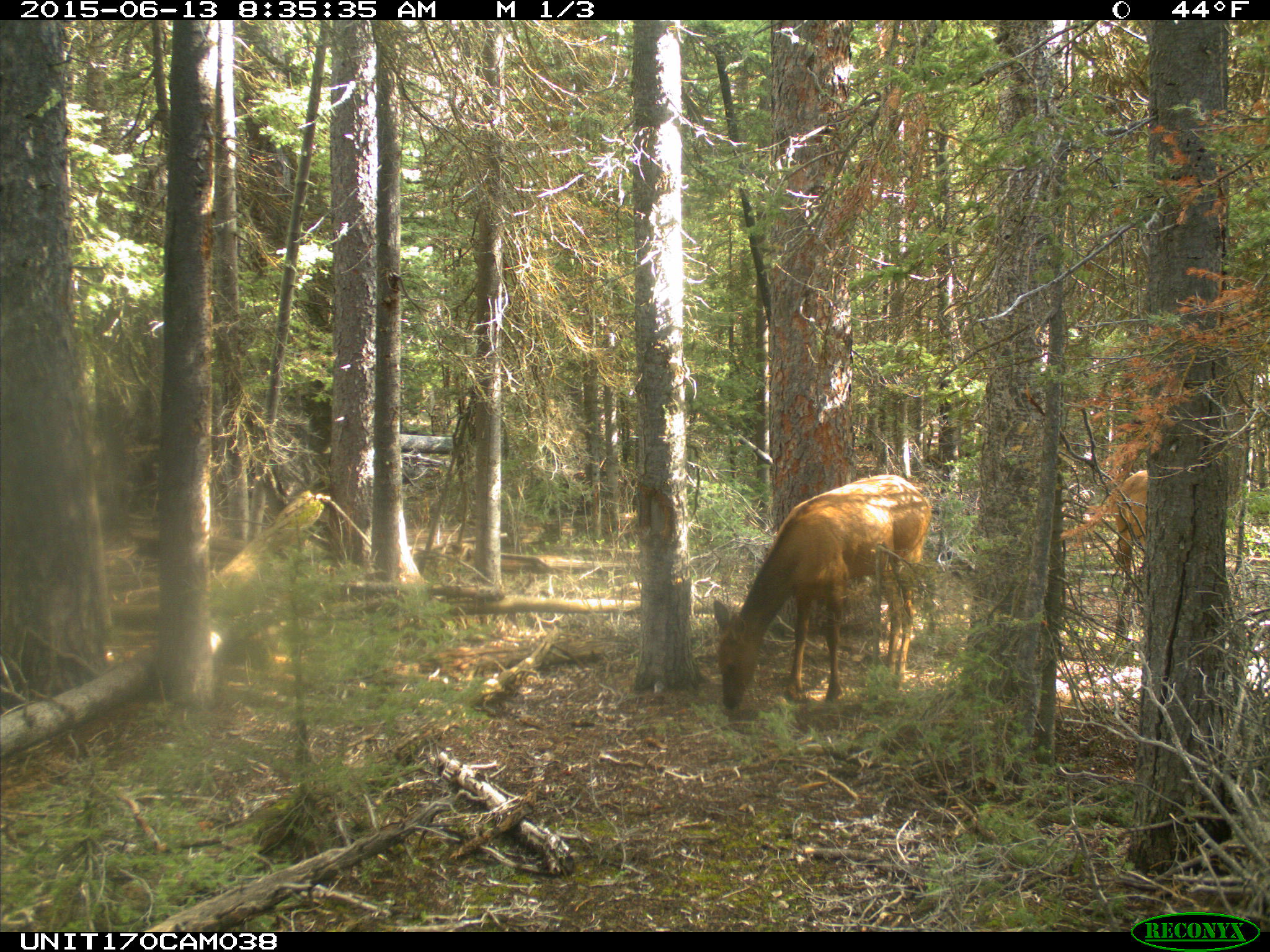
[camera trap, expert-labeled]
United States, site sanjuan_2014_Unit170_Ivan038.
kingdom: Animalia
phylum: Chordata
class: Mammalia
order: Artiodactyla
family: Cervidae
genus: Cervus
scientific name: Cervus elaphus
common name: red deer